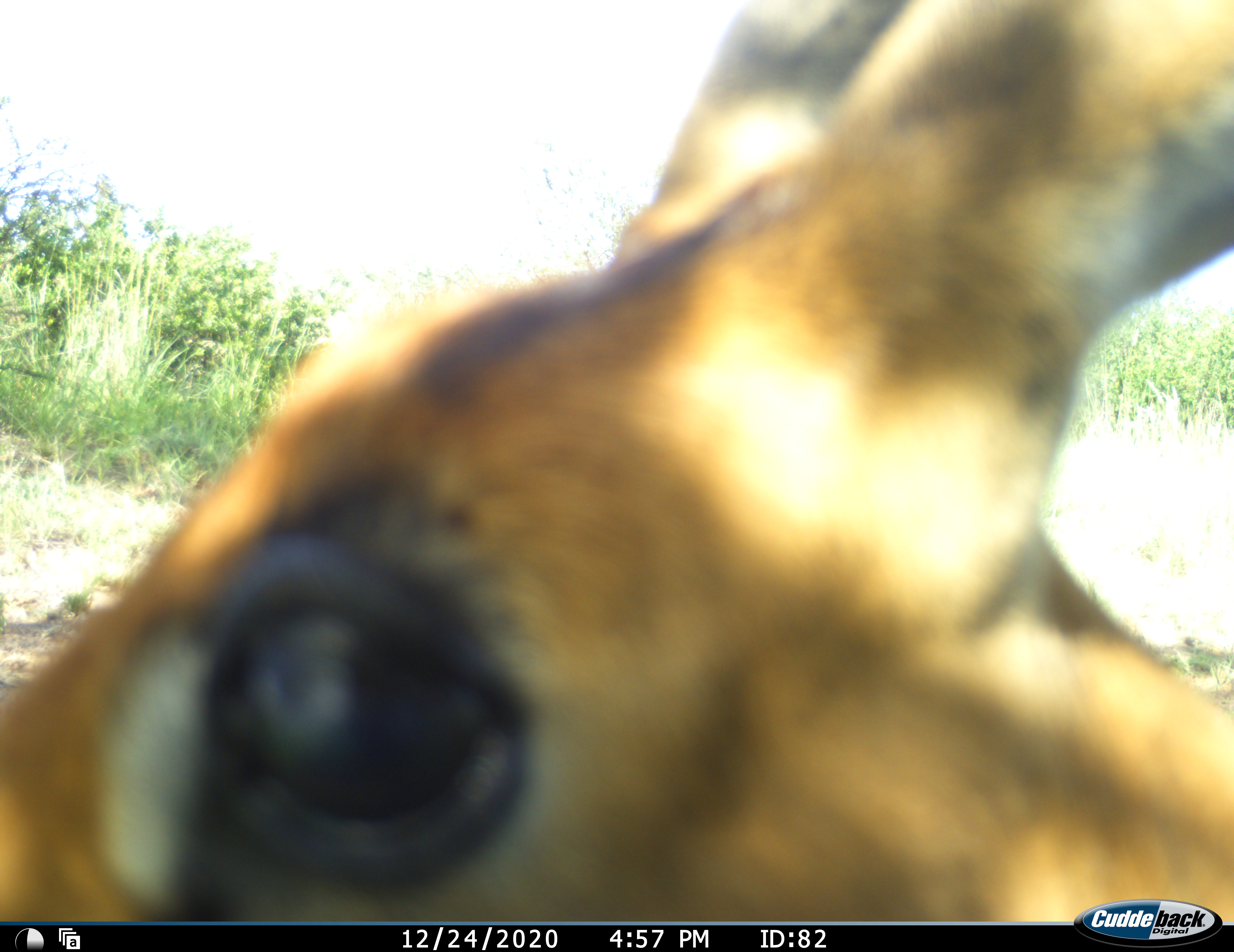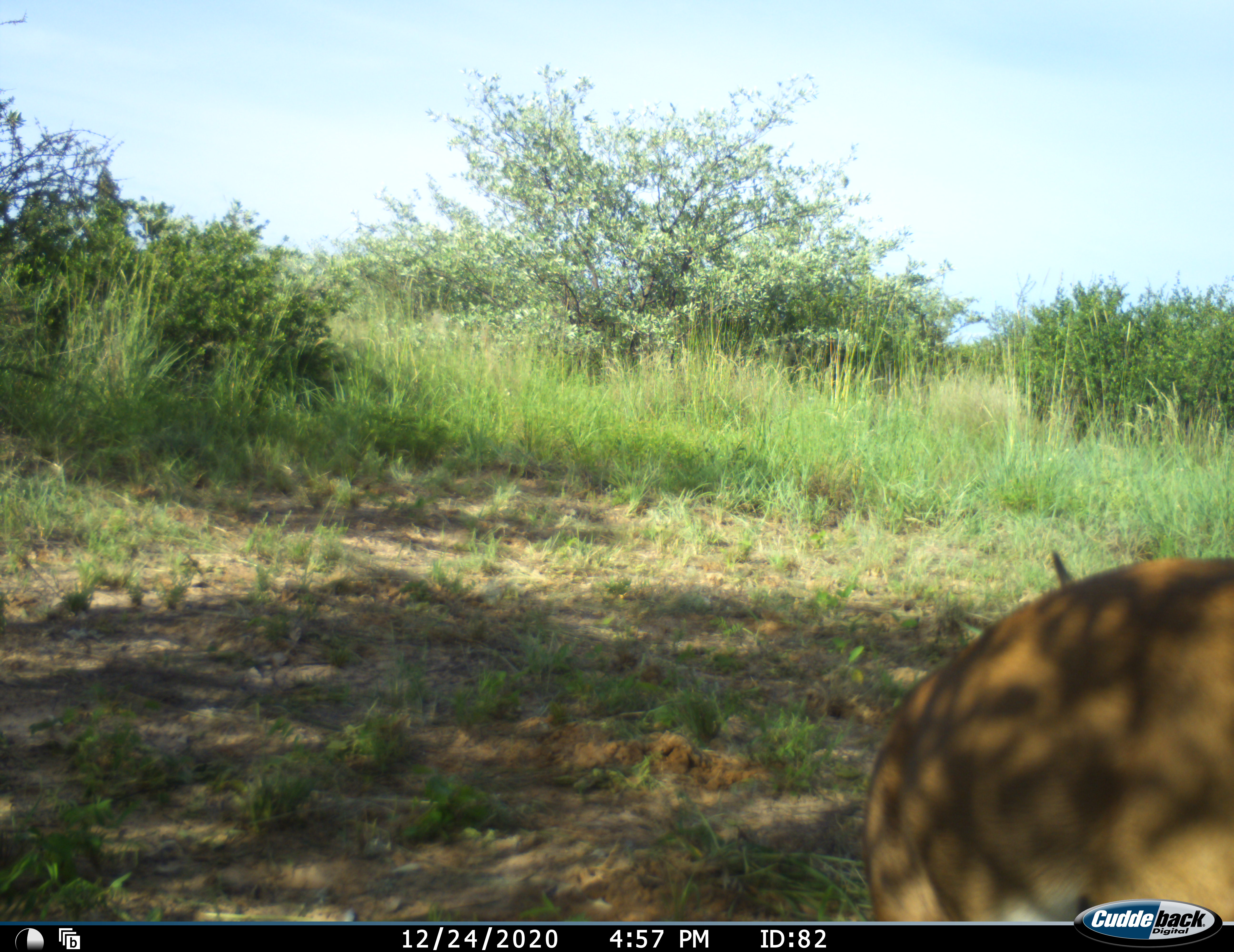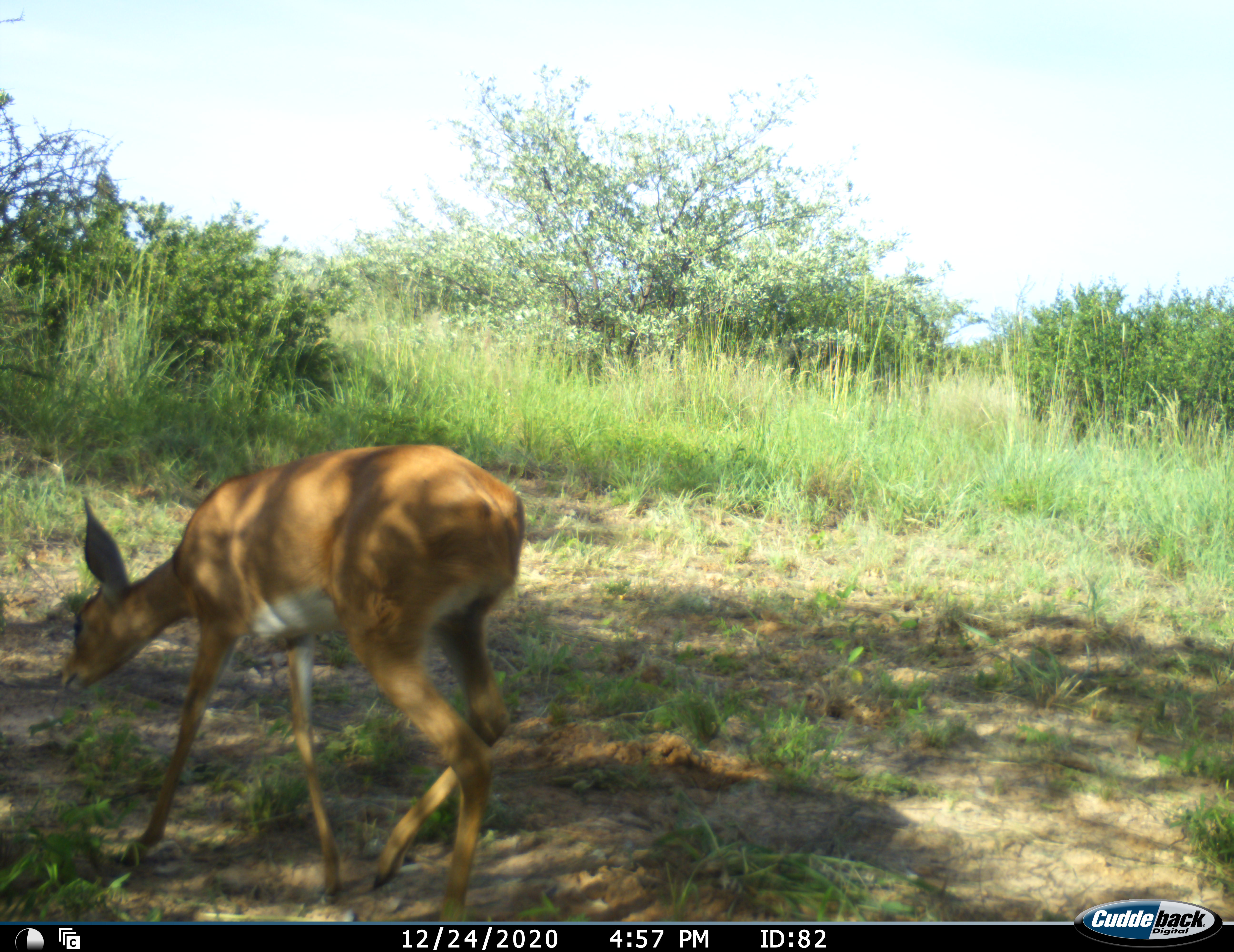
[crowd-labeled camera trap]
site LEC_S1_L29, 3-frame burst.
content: unidentified animal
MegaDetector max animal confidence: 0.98